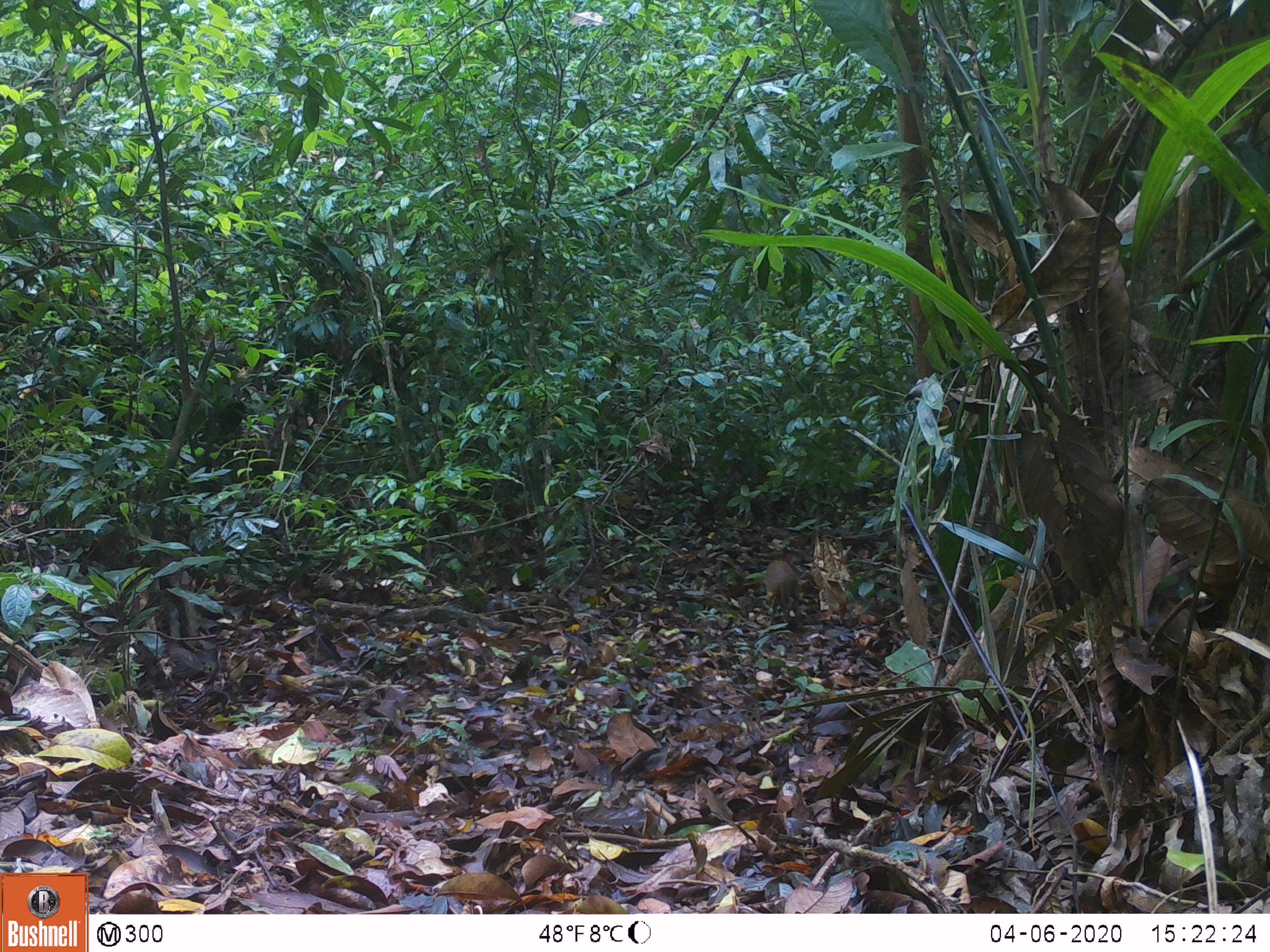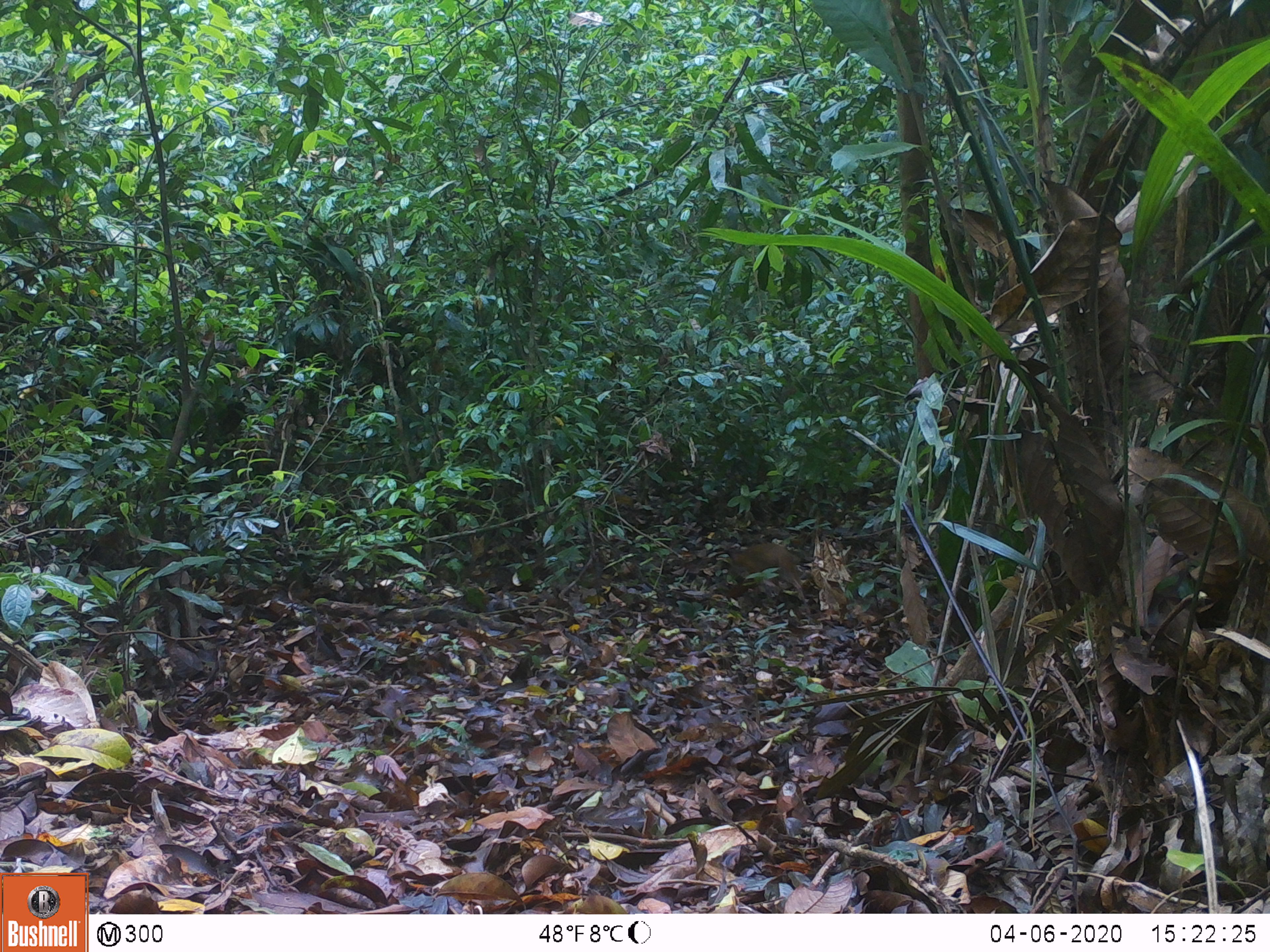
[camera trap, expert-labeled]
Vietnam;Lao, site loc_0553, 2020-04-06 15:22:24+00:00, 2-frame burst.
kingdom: Animalia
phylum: Chordata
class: Mammalia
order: Artiodactyla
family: Tragulidae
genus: Moschiola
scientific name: Moschiola meminna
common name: chevrotain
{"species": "chevrotain (Moschiola meminna)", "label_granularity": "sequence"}